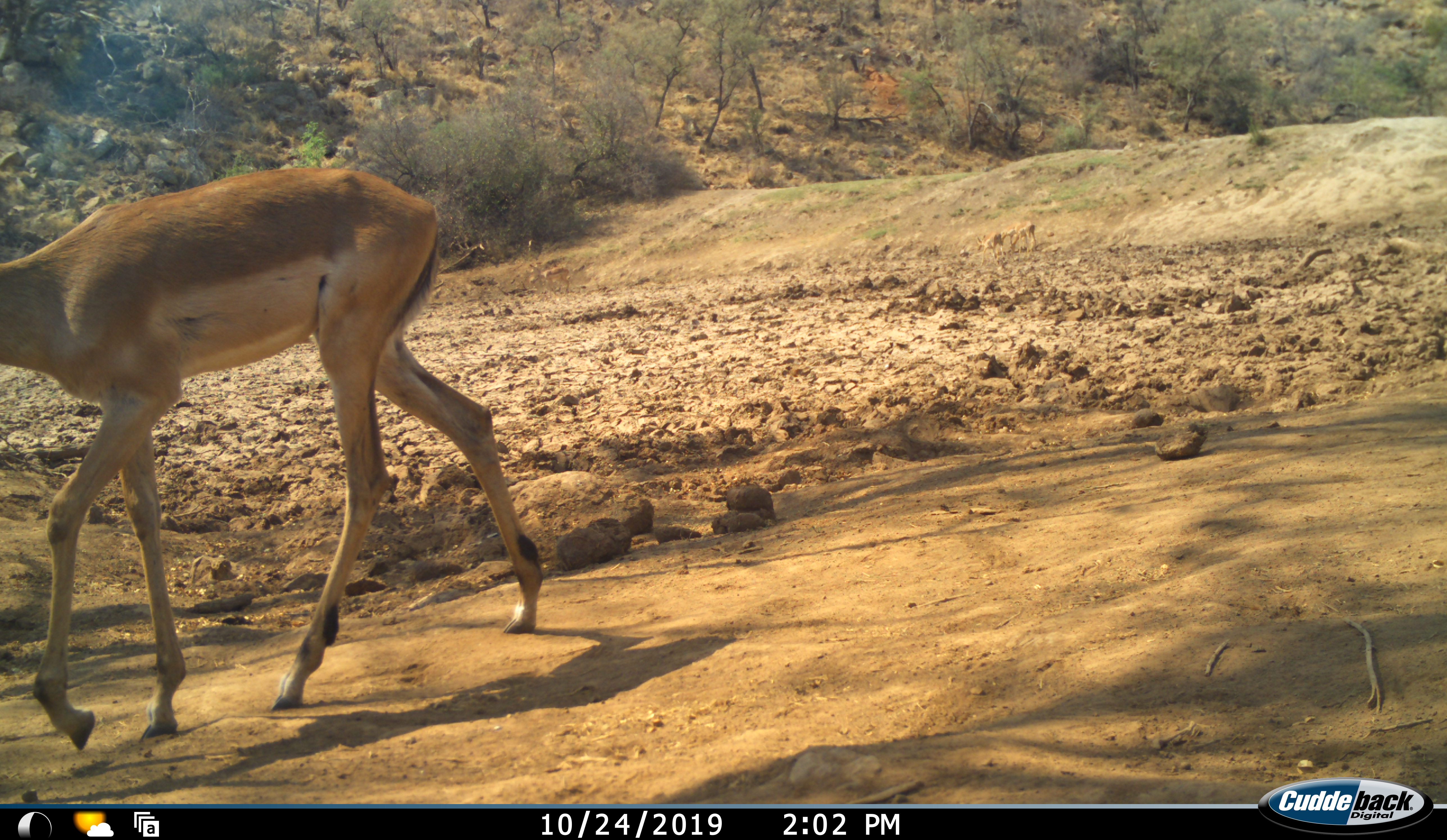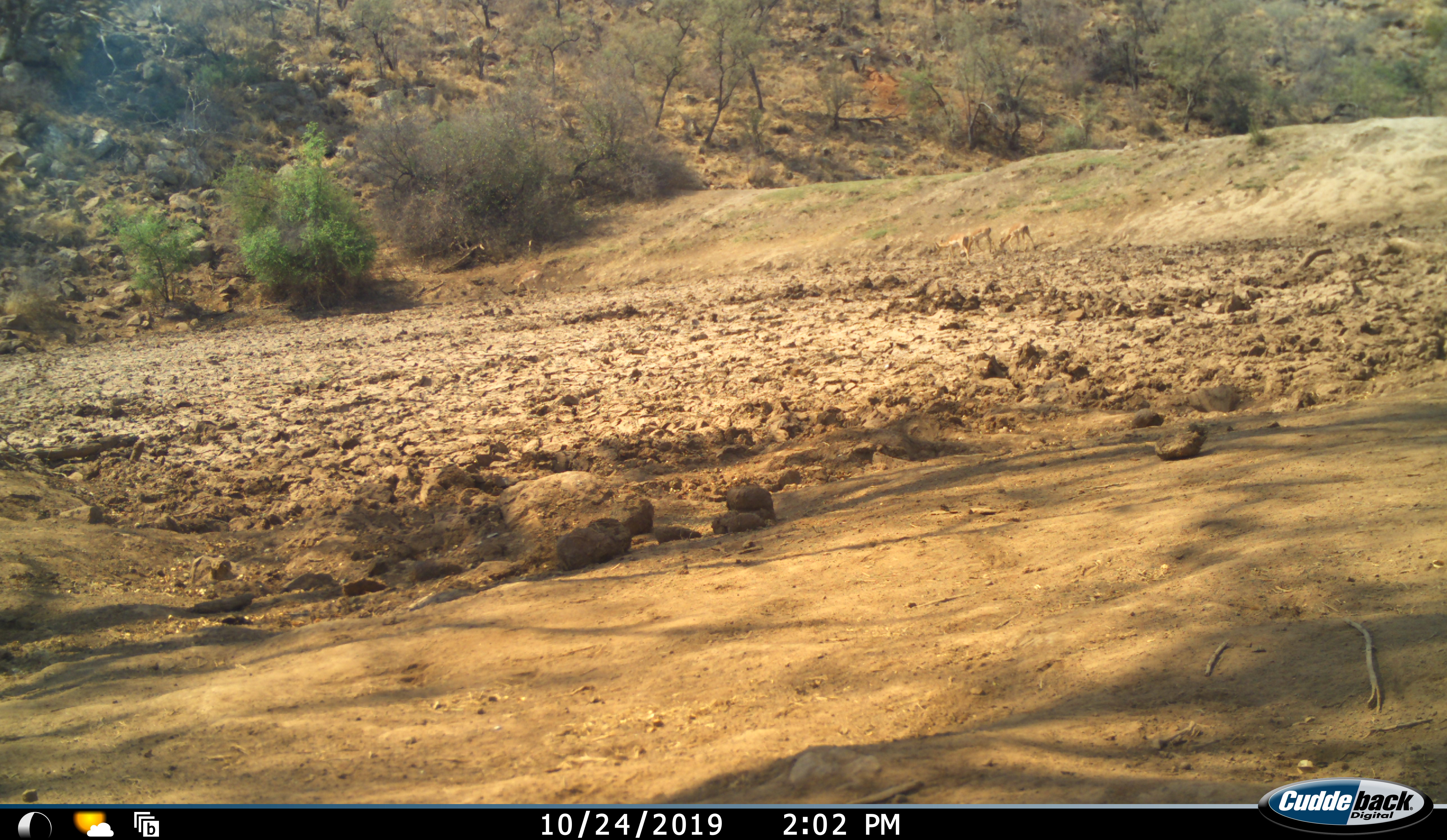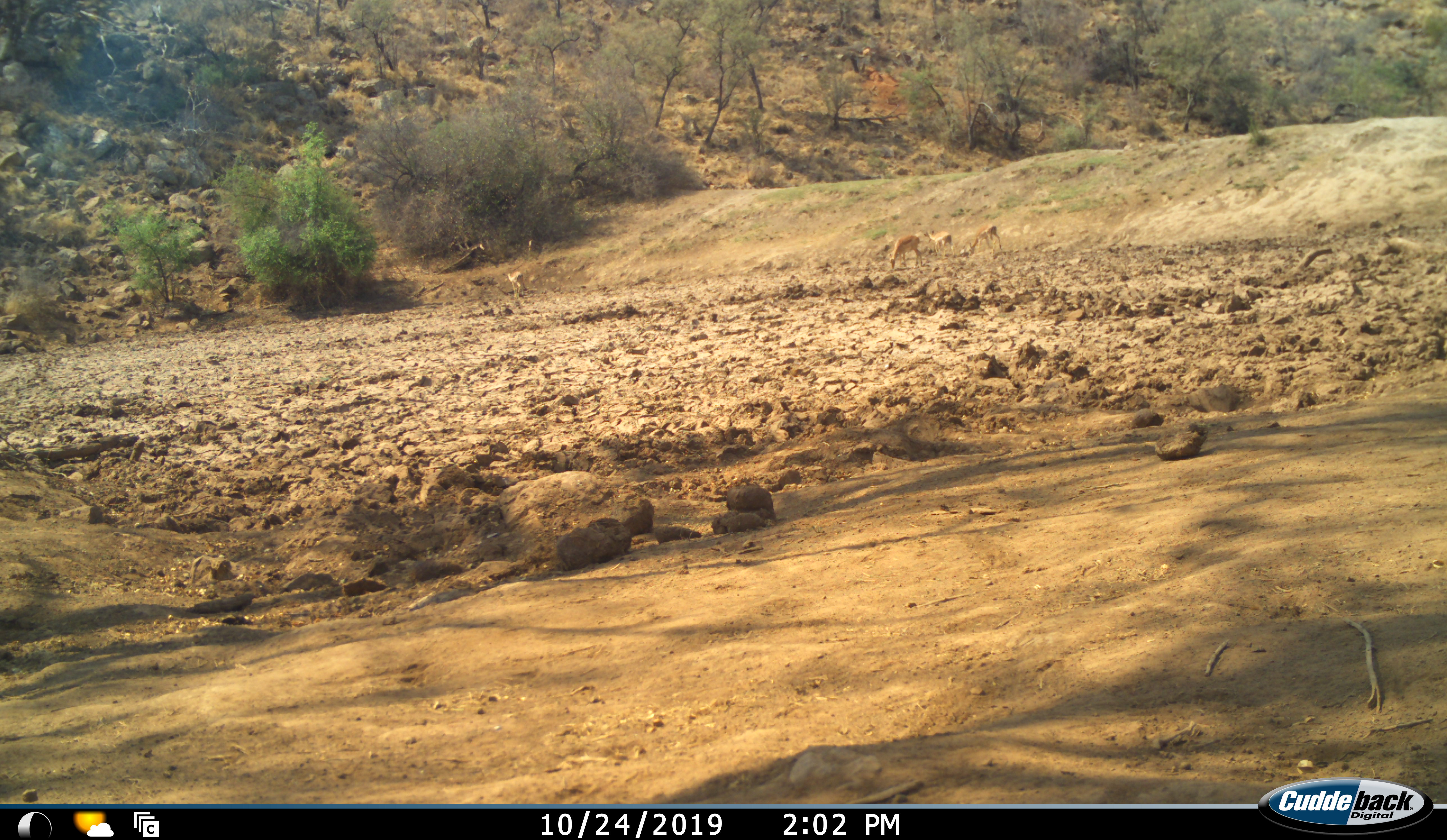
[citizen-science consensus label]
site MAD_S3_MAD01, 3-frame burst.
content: unidentified animal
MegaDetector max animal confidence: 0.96